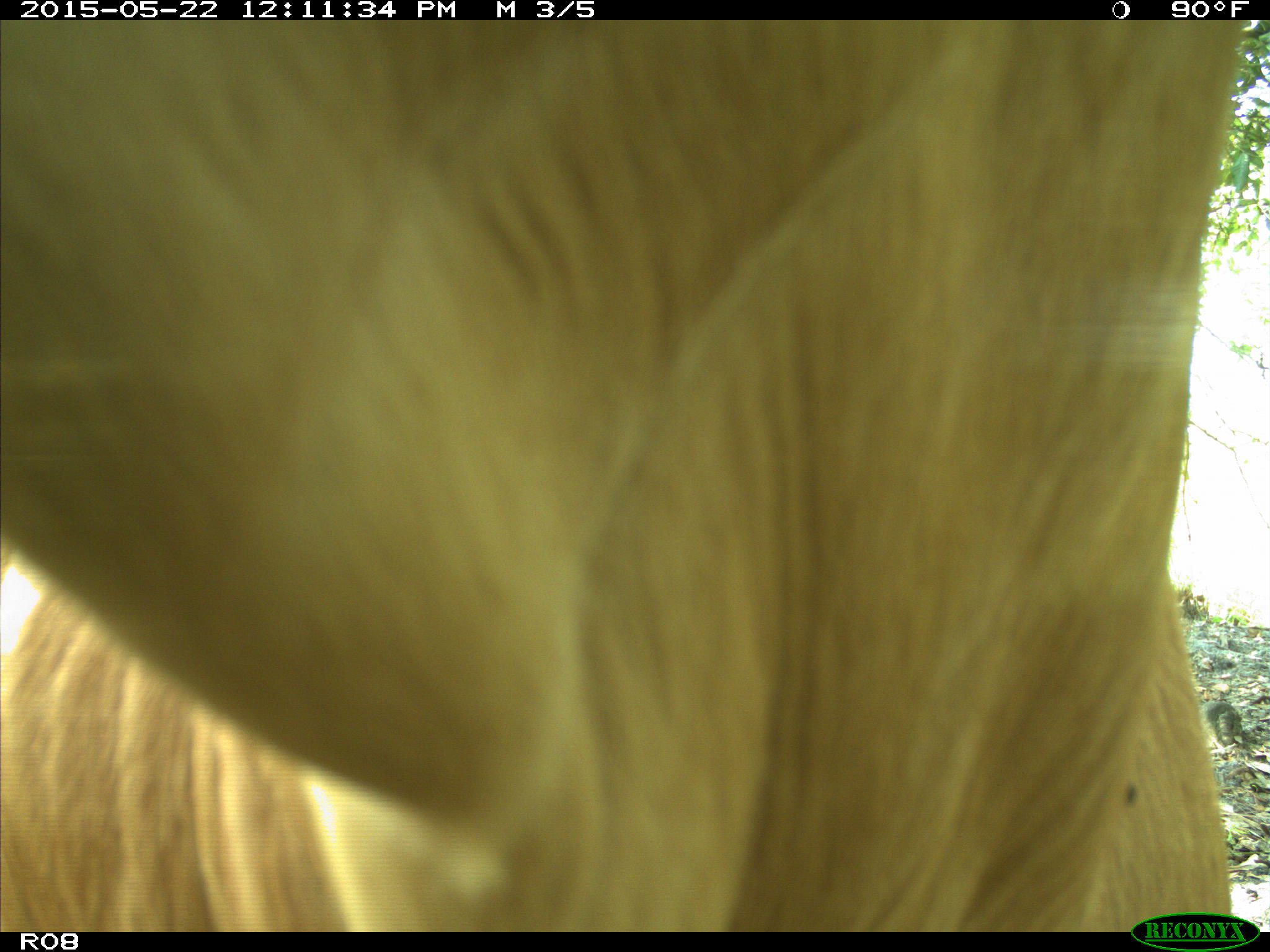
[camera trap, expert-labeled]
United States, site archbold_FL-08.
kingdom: Animalia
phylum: Chordata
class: Mammalia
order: Artiodactyla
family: Bovidae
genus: Bos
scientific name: Bos taurus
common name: domestic cow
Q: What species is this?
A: Bos taurus (domestic cow).